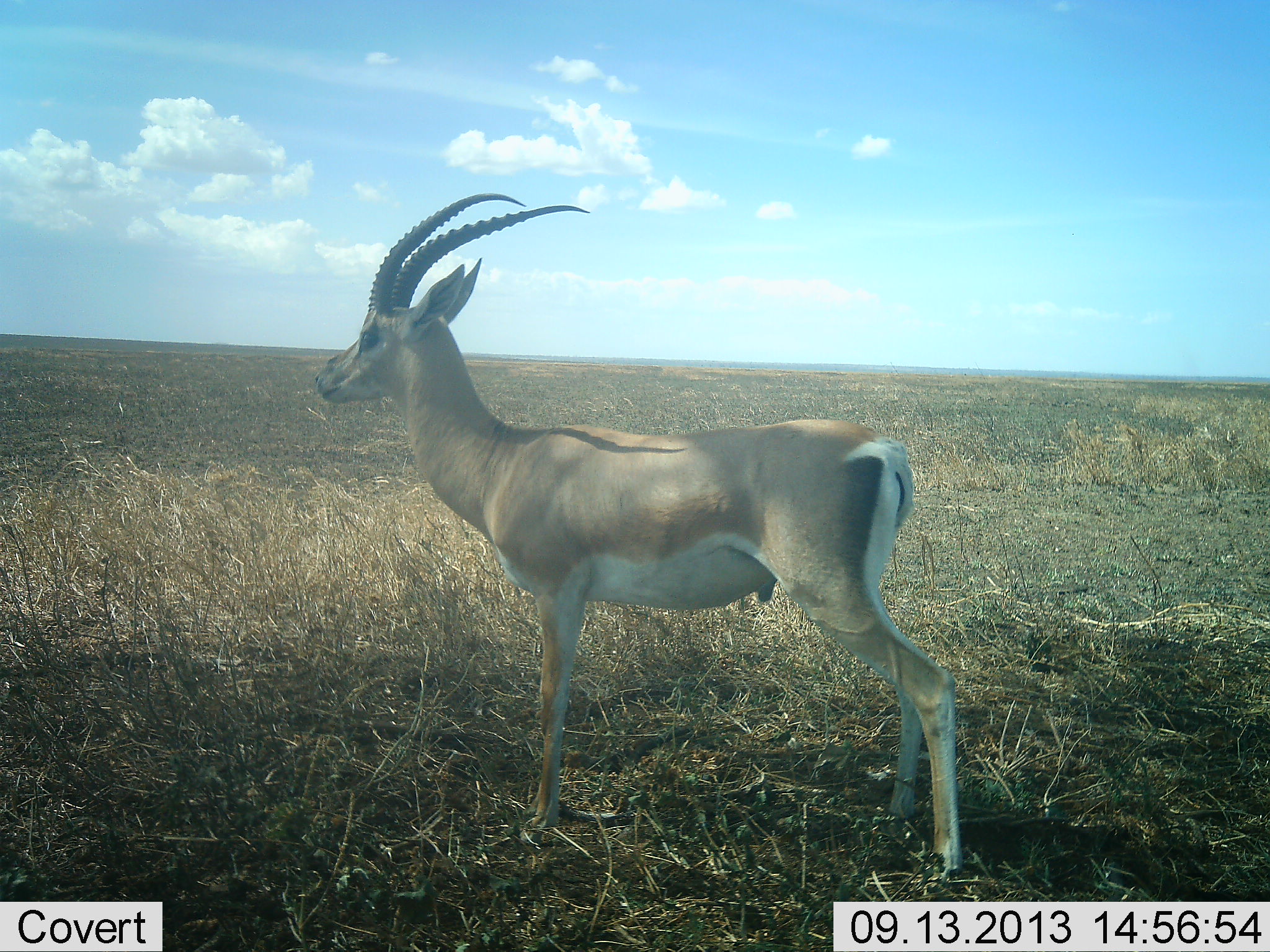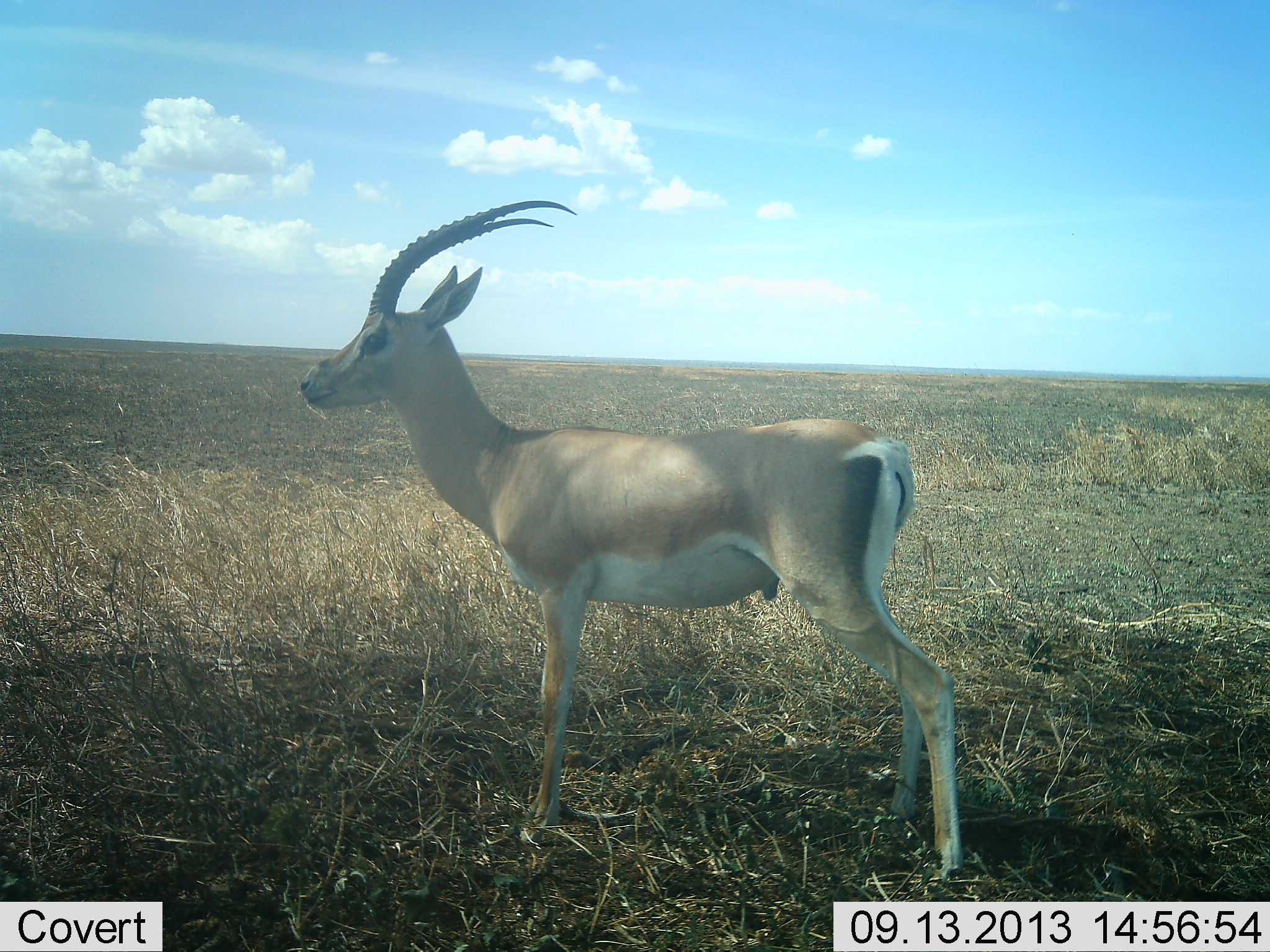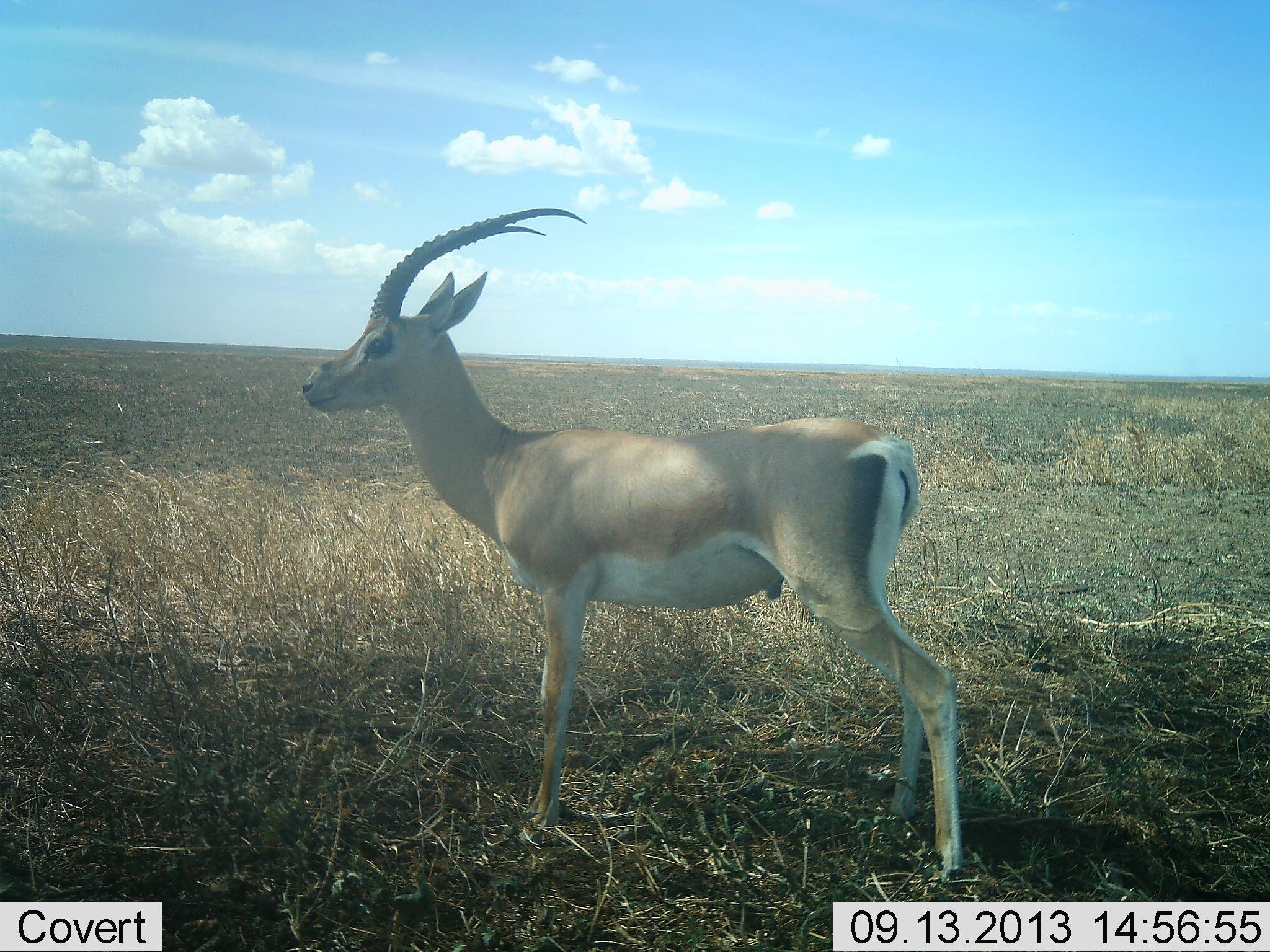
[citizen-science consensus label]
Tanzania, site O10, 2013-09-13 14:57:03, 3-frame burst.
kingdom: Animalia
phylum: Chordata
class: Mammalia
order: Artiodactyla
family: Bovidae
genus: Nanger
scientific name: Nanger granti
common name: grant's gazelle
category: gazellegrants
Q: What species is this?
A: Gazellegrants (grant's gazelle) (Nanger granti).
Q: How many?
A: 1.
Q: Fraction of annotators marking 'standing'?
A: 100%.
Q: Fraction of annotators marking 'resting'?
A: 0%.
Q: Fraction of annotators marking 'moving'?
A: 0%.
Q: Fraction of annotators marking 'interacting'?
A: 0%.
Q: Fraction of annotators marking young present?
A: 0%.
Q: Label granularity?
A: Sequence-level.